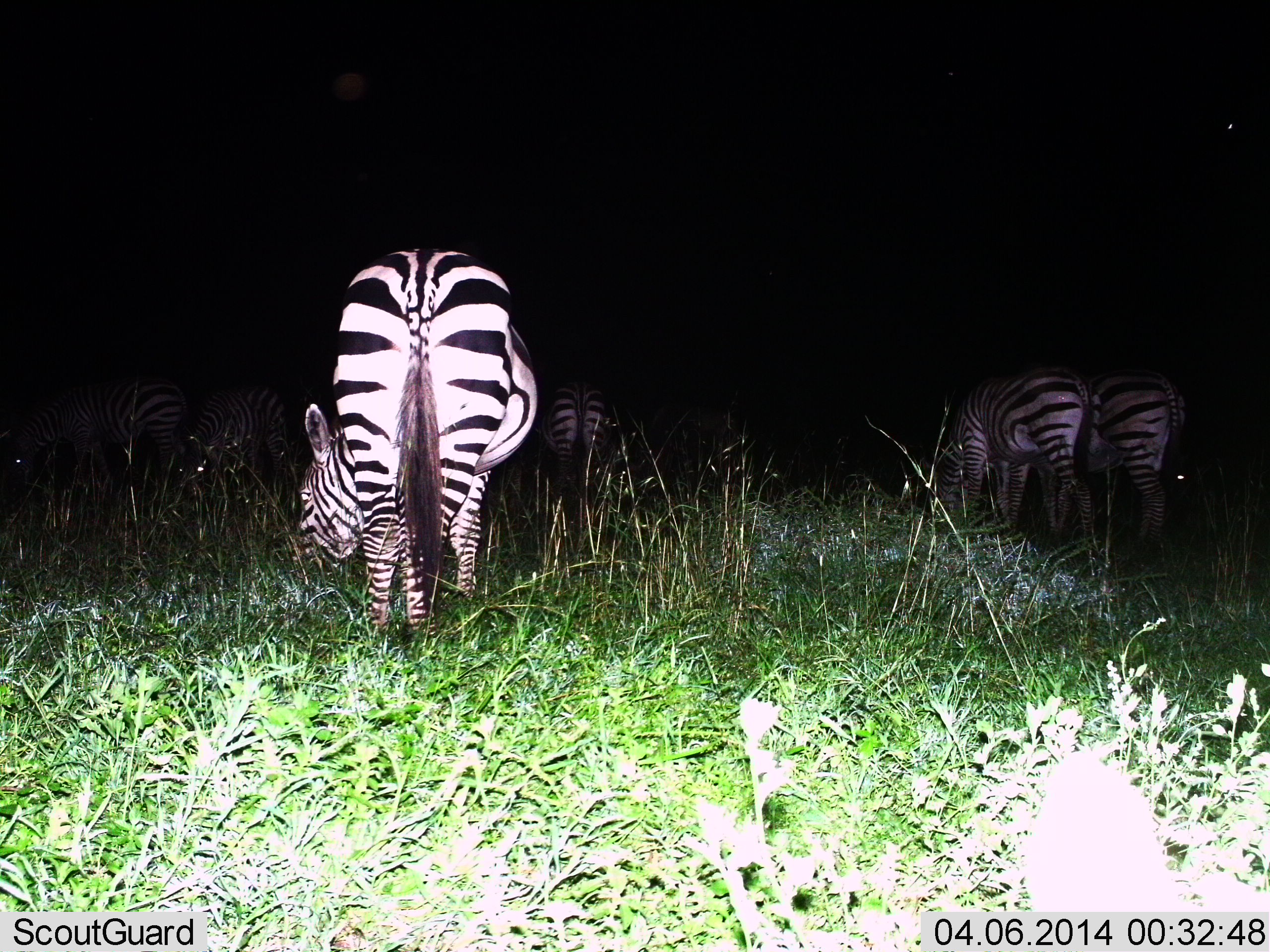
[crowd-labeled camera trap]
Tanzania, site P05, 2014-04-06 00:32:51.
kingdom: Animalia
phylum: Chordata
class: Mammalia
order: Perissodactyla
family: Equidae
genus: Equus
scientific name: Equus quagga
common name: plains zebra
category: zebra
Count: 6.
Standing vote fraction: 40%.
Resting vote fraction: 0%.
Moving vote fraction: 0%.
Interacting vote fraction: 0%.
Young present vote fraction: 0%.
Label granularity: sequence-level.